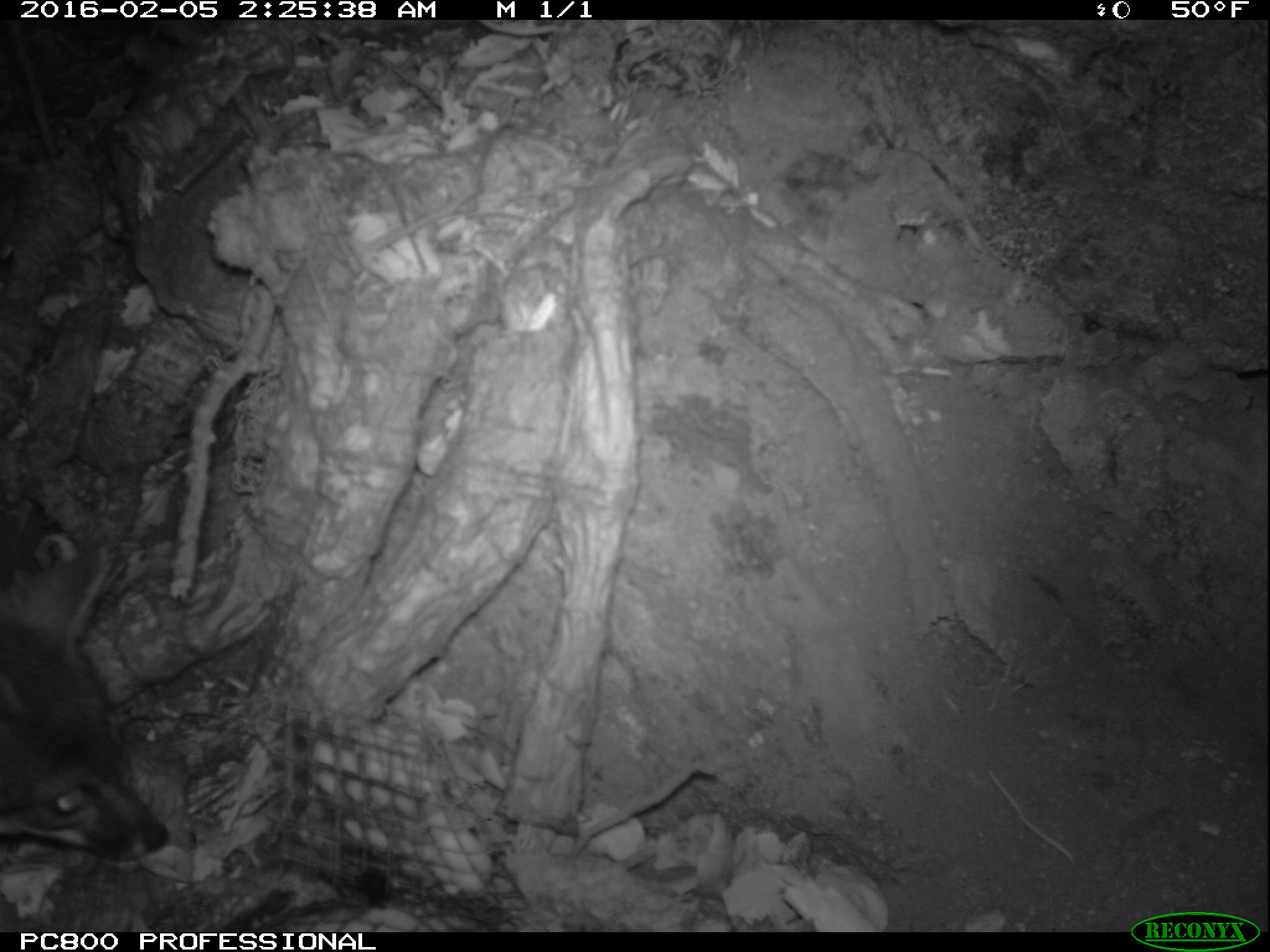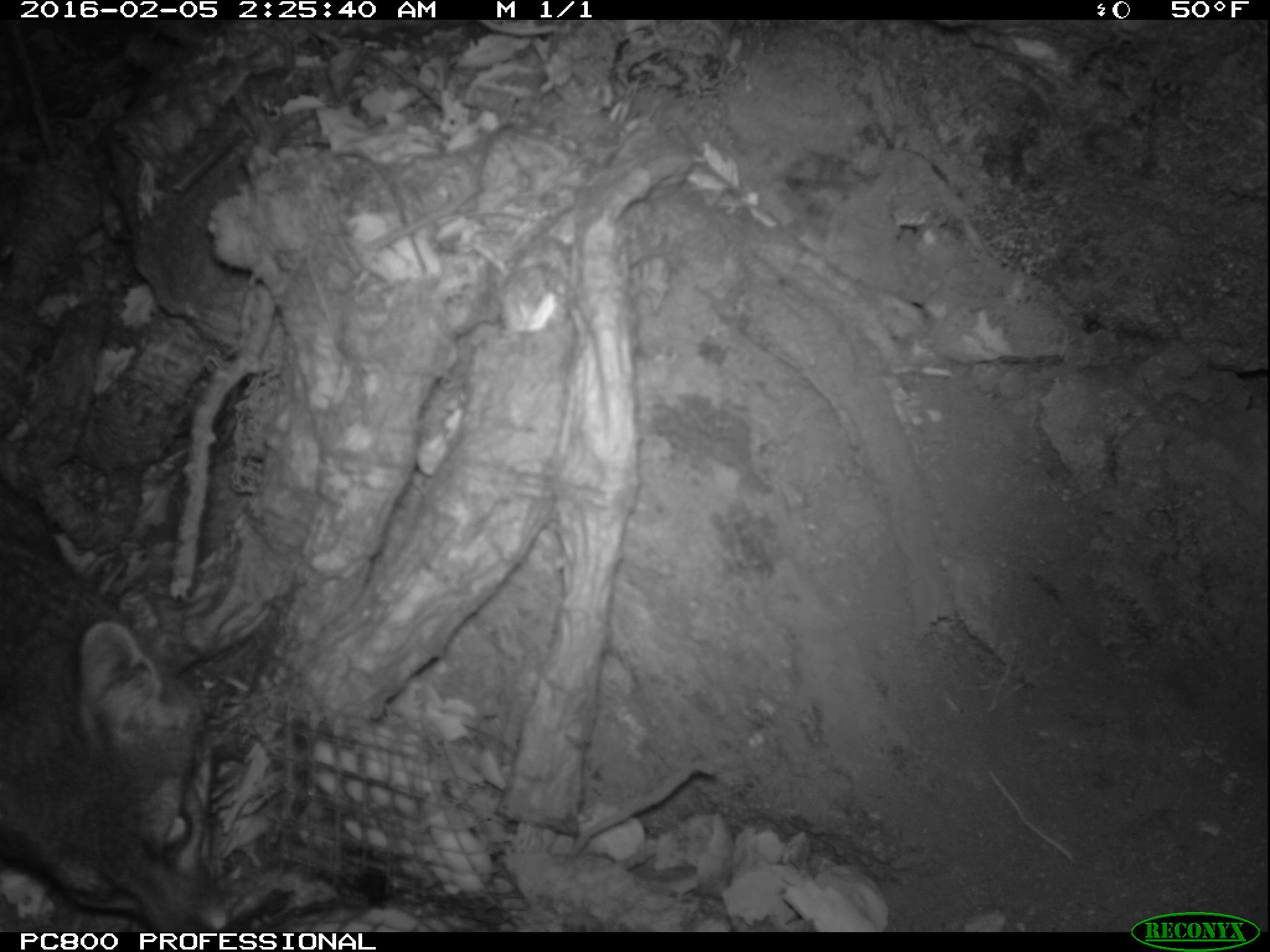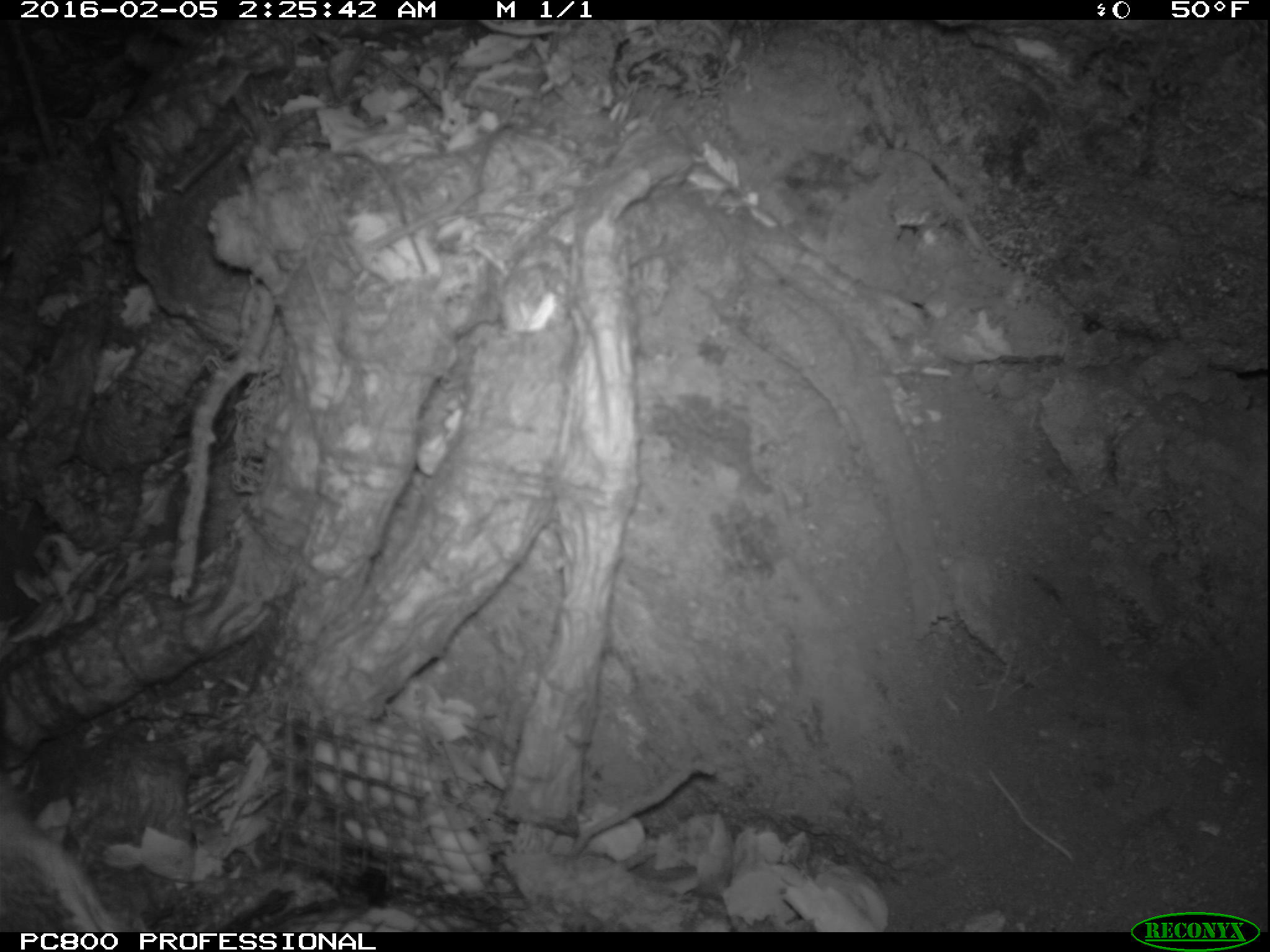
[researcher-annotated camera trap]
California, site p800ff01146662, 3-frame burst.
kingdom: Animalia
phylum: Chordata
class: Mammalia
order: Carnivora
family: Canidae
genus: Urocyon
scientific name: Urocyon littoralis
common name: island fox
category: fox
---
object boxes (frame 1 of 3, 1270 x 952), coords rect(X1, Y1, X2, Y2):
fox: rect(0, 545, 167, 860)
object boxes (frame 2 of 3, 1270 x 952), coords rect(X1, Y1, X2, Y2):
fox: rect(0, 478, 229, 930)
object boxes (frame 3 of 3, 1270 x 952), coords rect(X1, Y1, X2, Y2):
fox: rect(0, 778, 153, 933)